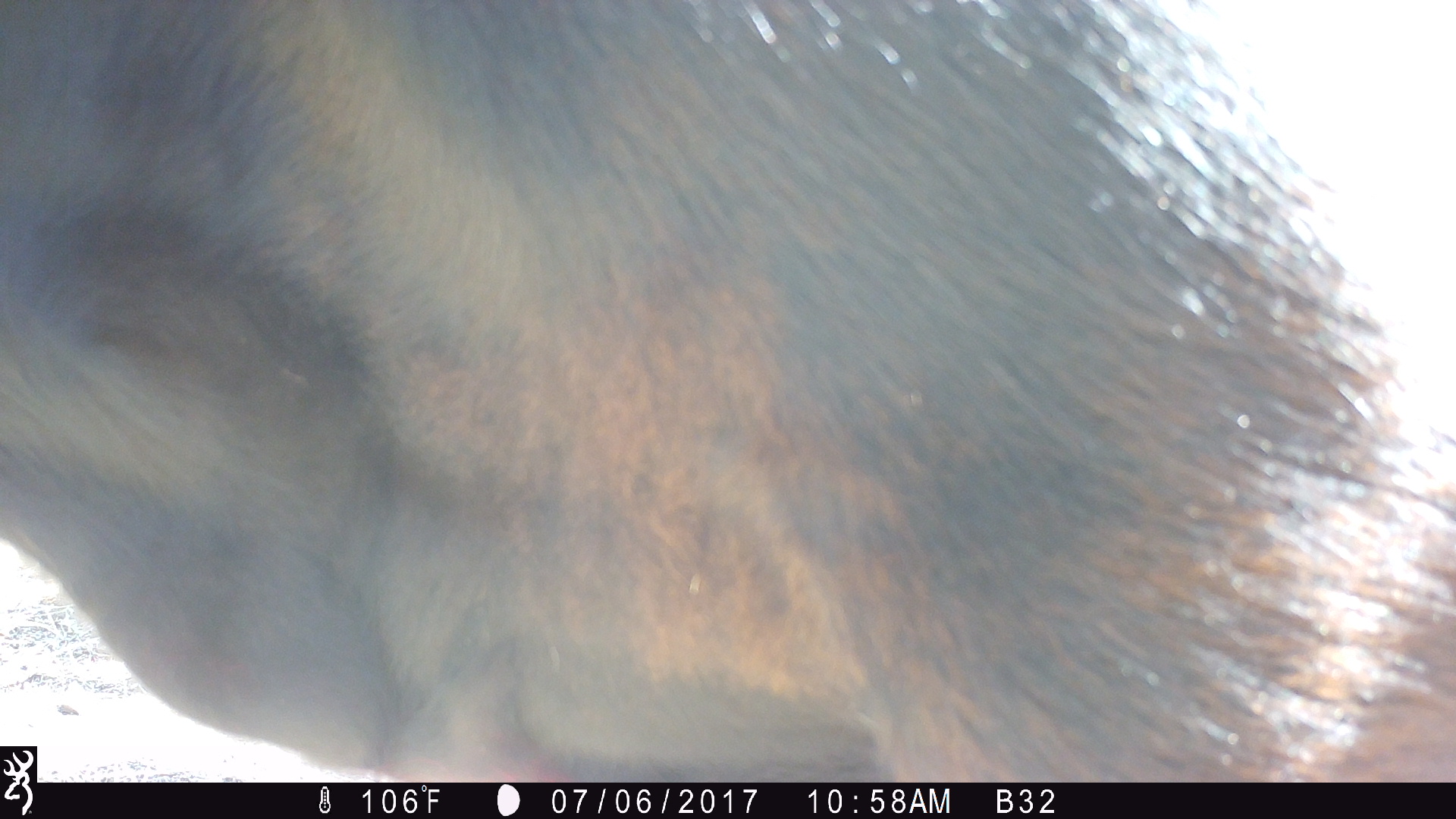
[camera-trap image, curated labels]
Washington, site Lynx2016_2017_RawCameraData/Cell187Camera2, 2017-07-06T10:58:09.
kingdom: Animalia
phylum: Chordata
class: Mammalia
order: Artiodactyla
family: Bovidae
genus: Bos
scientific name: Bos taurus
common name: domestic cattle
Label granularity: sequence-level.